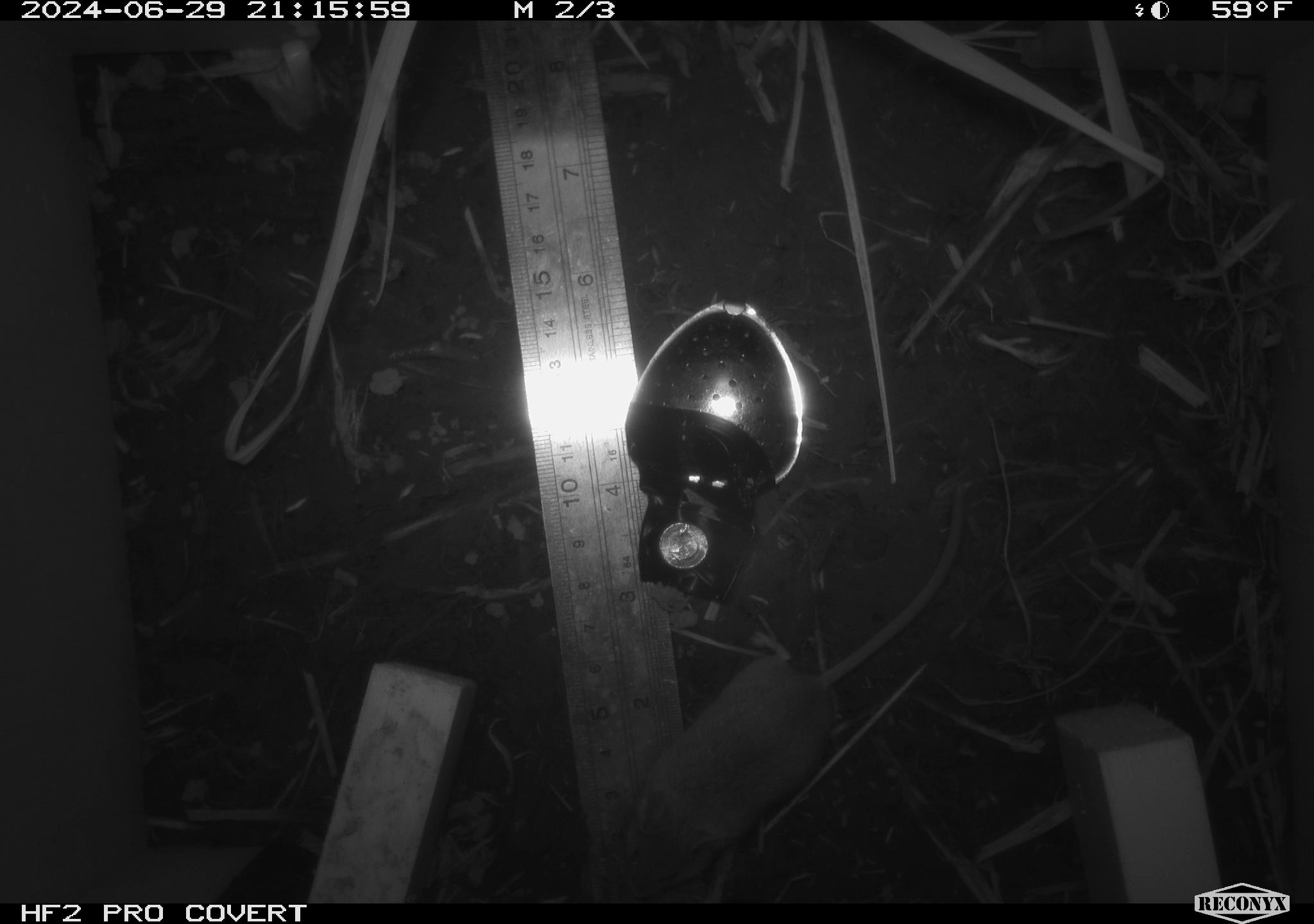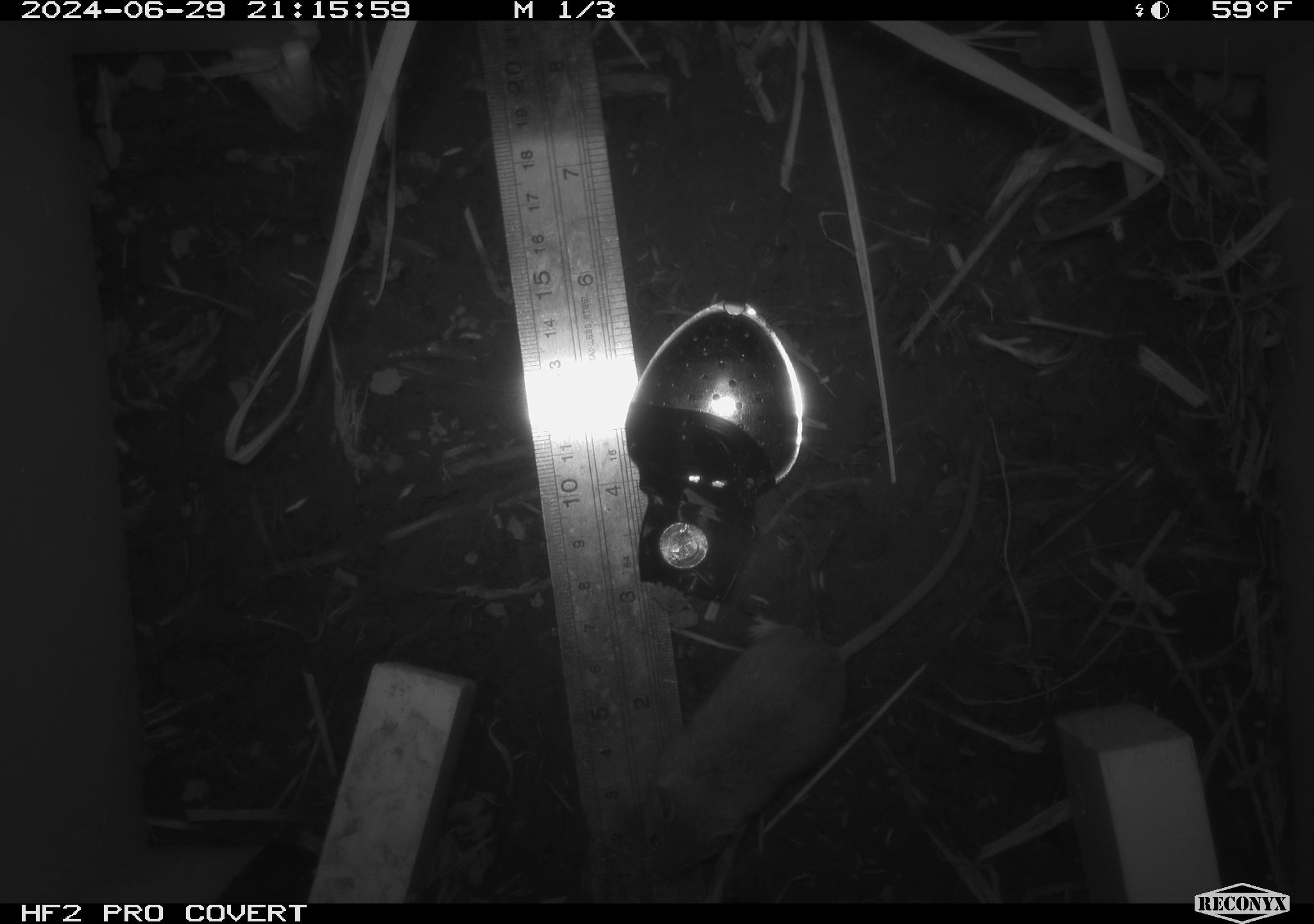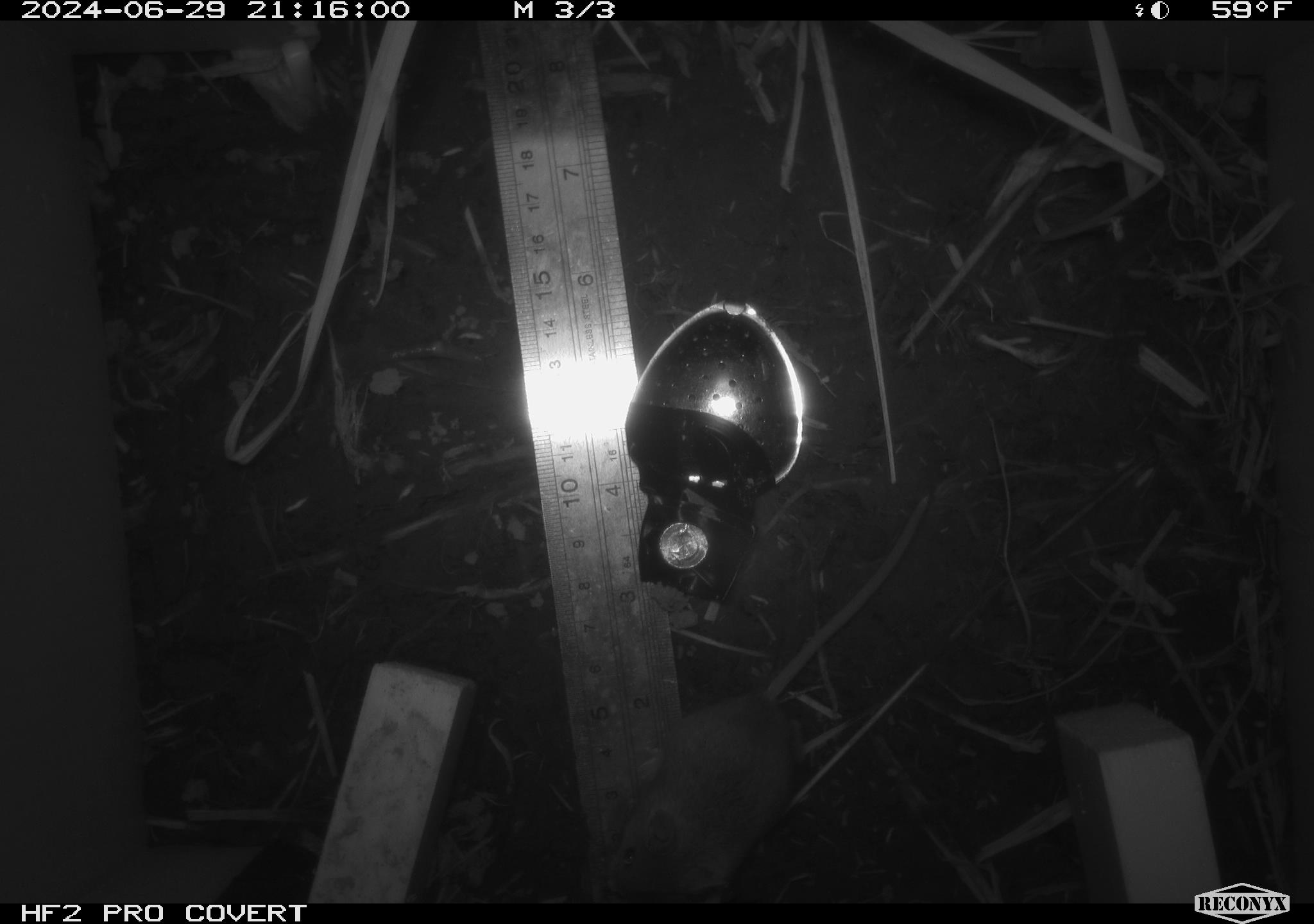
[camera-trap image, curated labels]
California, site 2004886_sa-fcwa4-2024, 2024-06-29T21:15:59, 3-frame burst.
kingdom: Animalia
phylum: Chordata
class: Mammalia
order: Rodentia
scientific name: Rodentia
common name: mouse species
Mouse species (Rodentia).